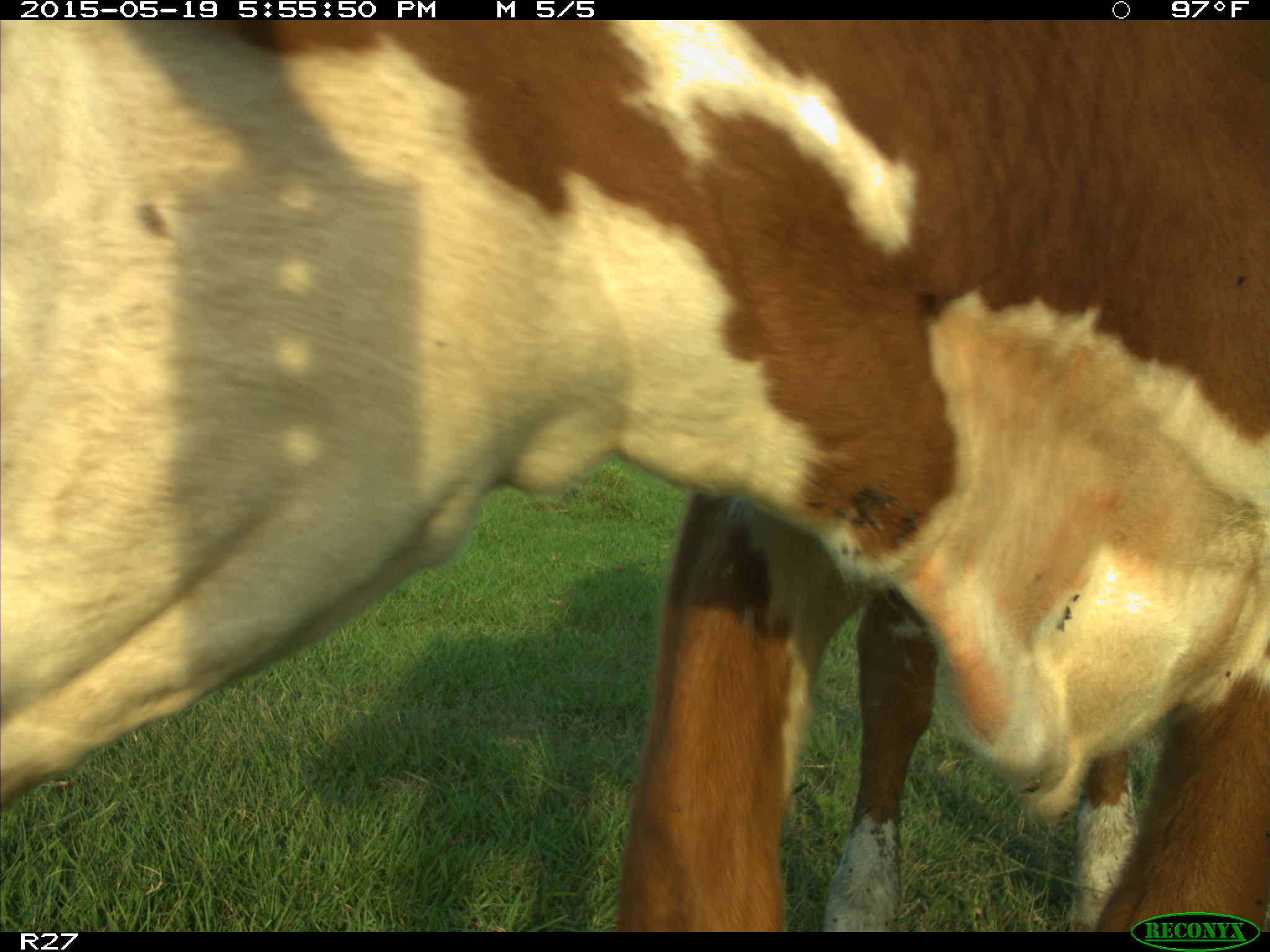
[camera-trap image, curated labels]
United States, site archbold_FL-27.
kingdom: Animalia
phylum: Chordata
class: Mammalia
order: Artiodactyla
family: Bovidae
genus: Bos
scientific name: Bos taurus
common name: domestic cow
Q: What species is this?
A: Bos taurus (domestic cow).